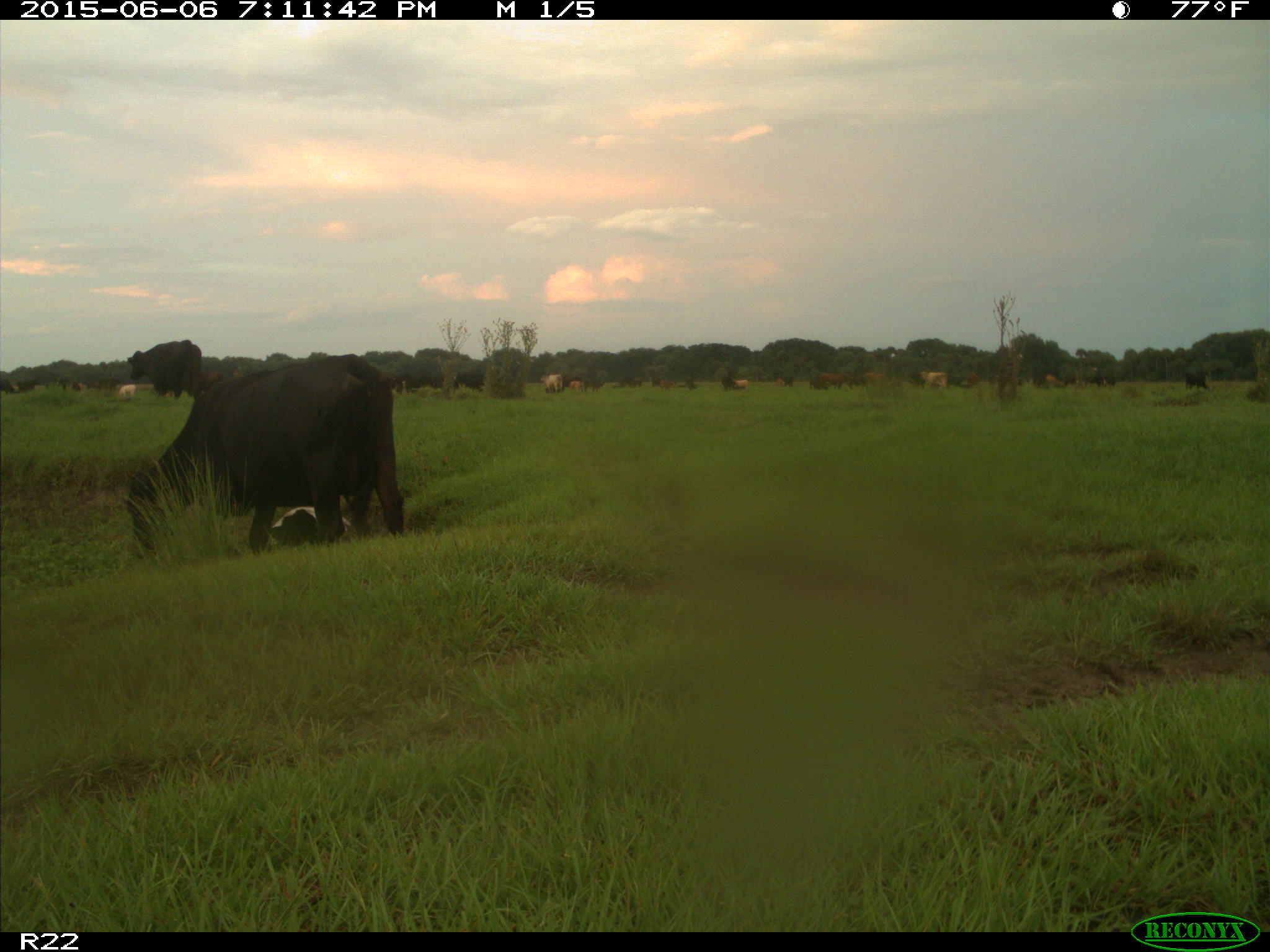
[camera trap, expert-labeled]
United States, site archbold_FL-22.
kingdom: Animalia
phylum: Chordata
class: Mammalia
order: Artiodactyla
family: Bovidae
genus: Bos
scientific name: Bos taurus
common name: domestic cow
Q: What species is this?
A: Bos taurus (domestic cow).